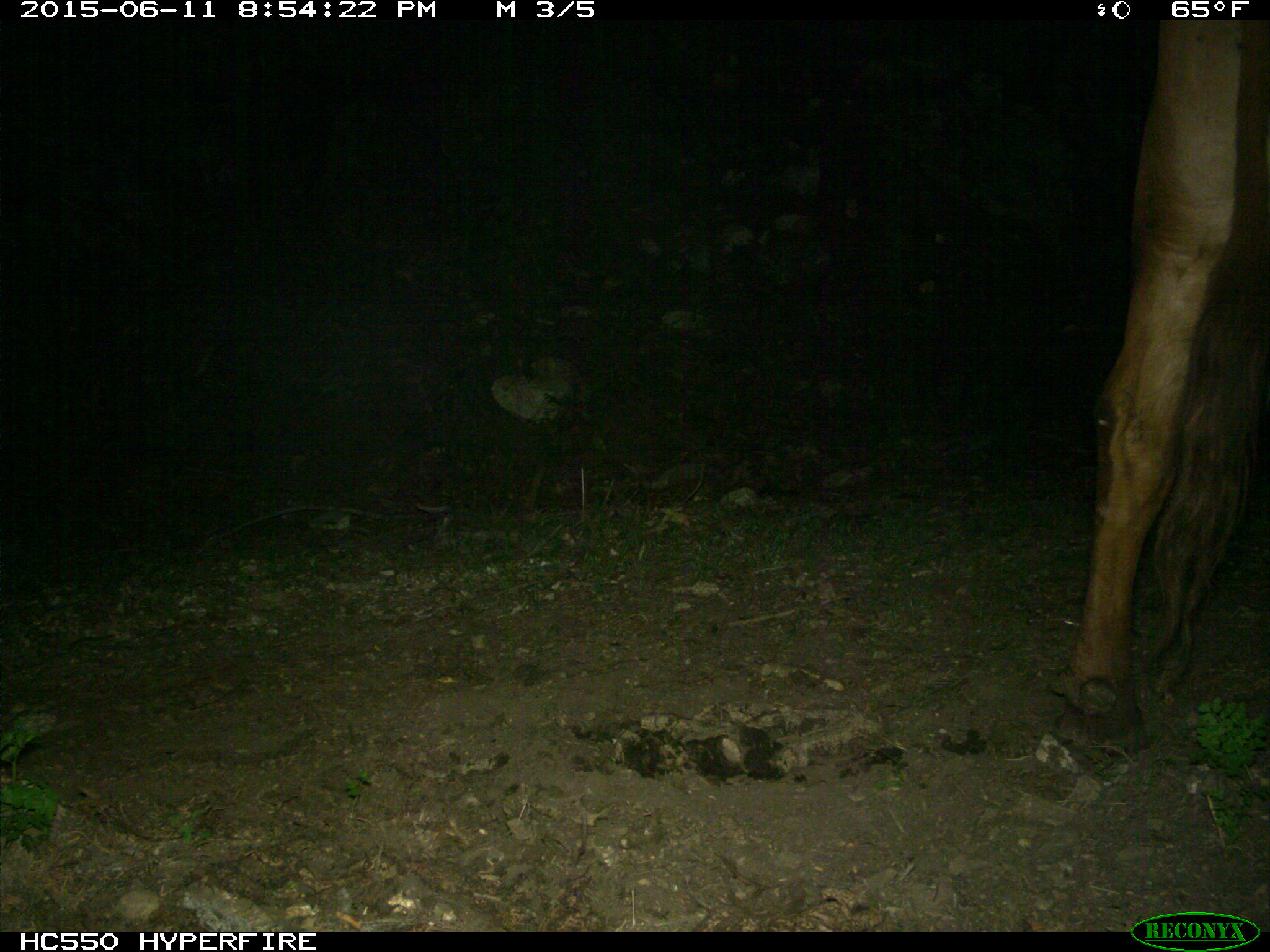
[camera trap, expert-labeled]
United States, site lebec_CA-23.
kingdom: Animalia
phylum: Chordata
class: Mammalia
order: Artiodactyla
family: Bovidae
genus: Bos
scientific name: Bos taurus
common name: domestic cow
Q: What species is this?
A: Bos taurus (domestic cow).